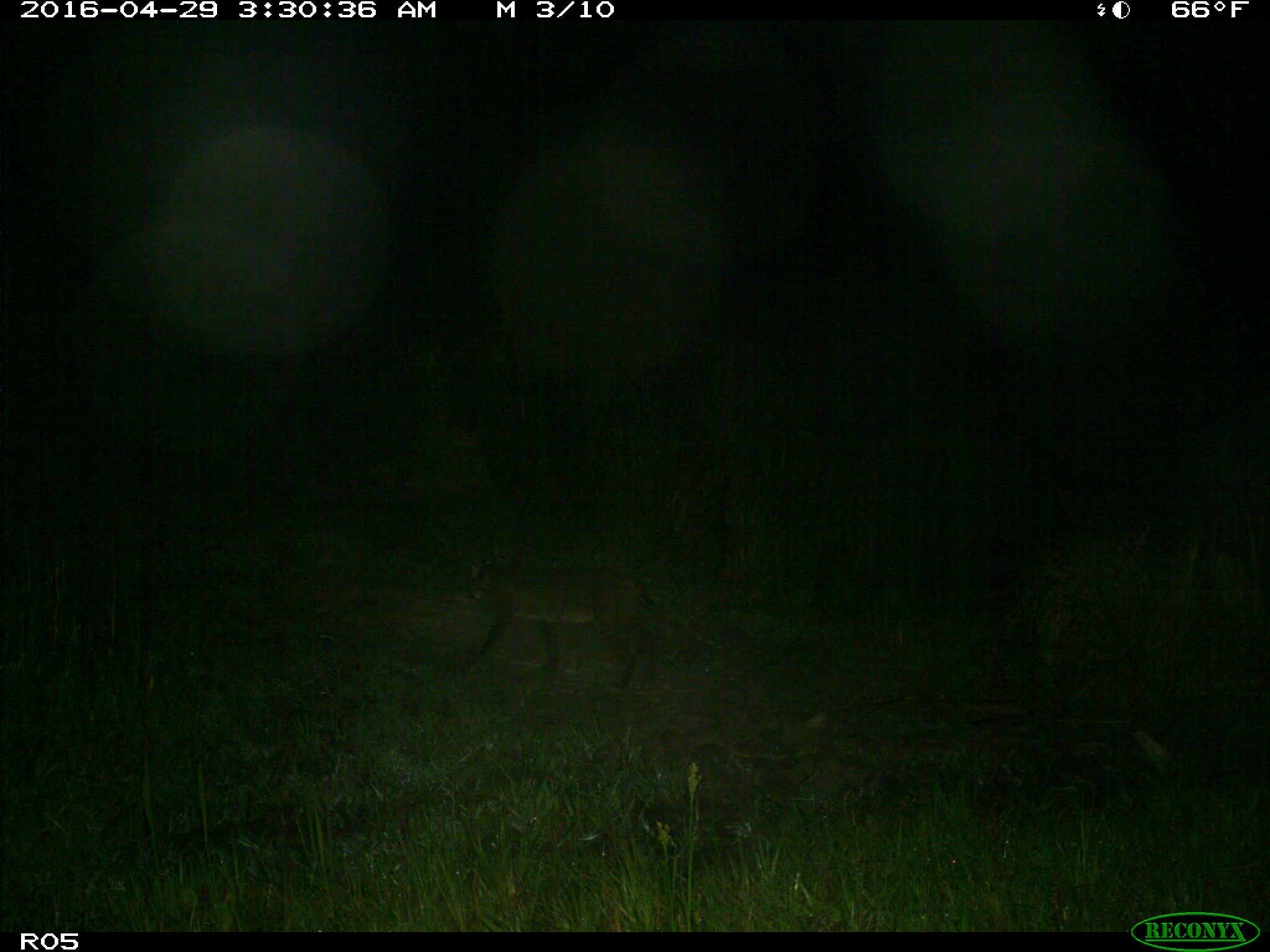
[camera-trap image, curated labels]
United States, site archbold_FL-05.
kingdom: Animalia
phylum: Chordata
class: Mammalia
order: Carnivora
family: Felidae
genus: Lynx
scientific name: Lynx rufus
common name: bobcat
Lynx rufus (bobcat).